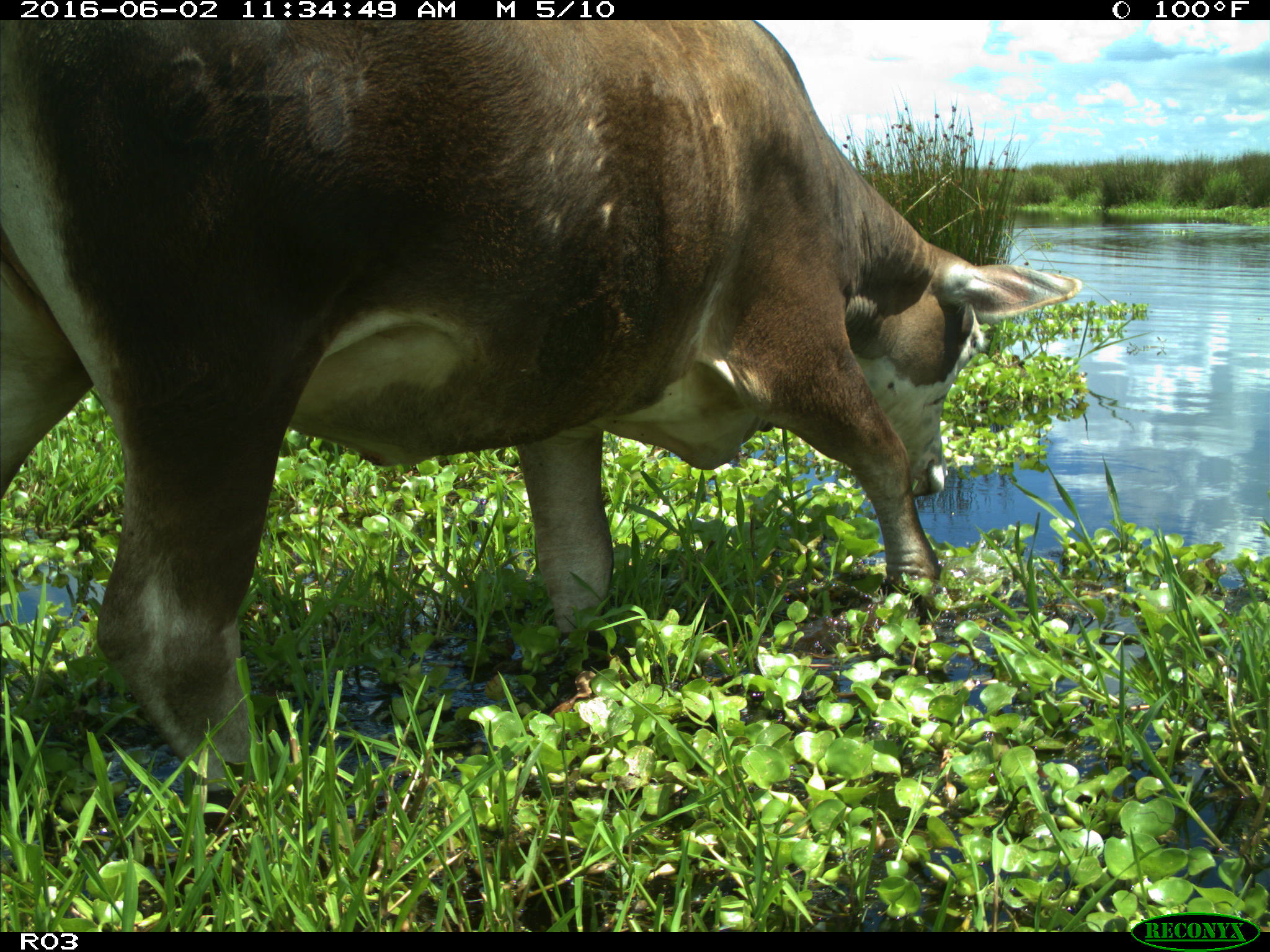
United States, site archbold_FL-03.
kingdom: Animalia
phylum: Chordata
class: Mammalia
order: Artiodactyla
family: Bovidae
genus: Bos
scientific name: Bos taurus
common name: domestic cow